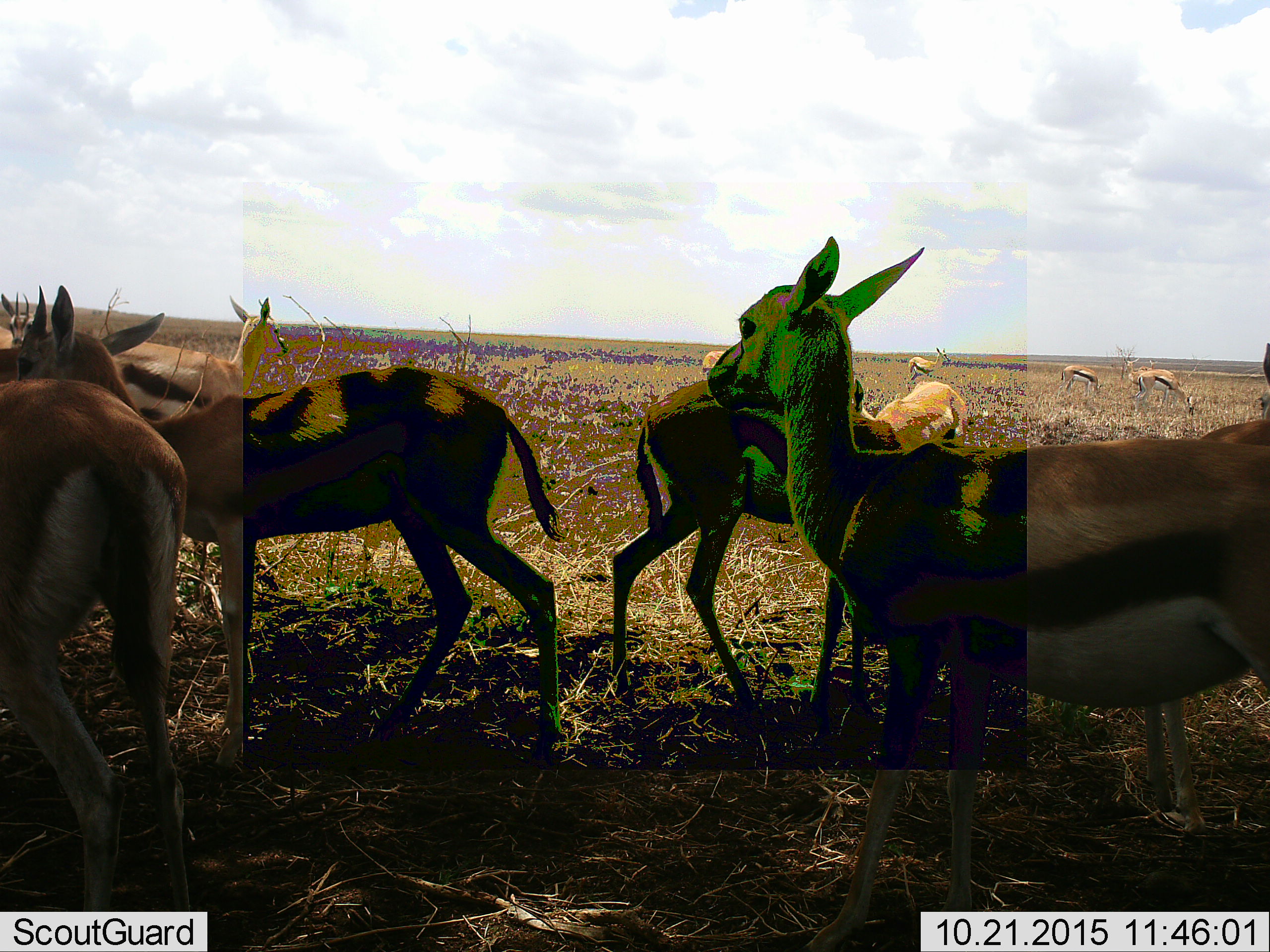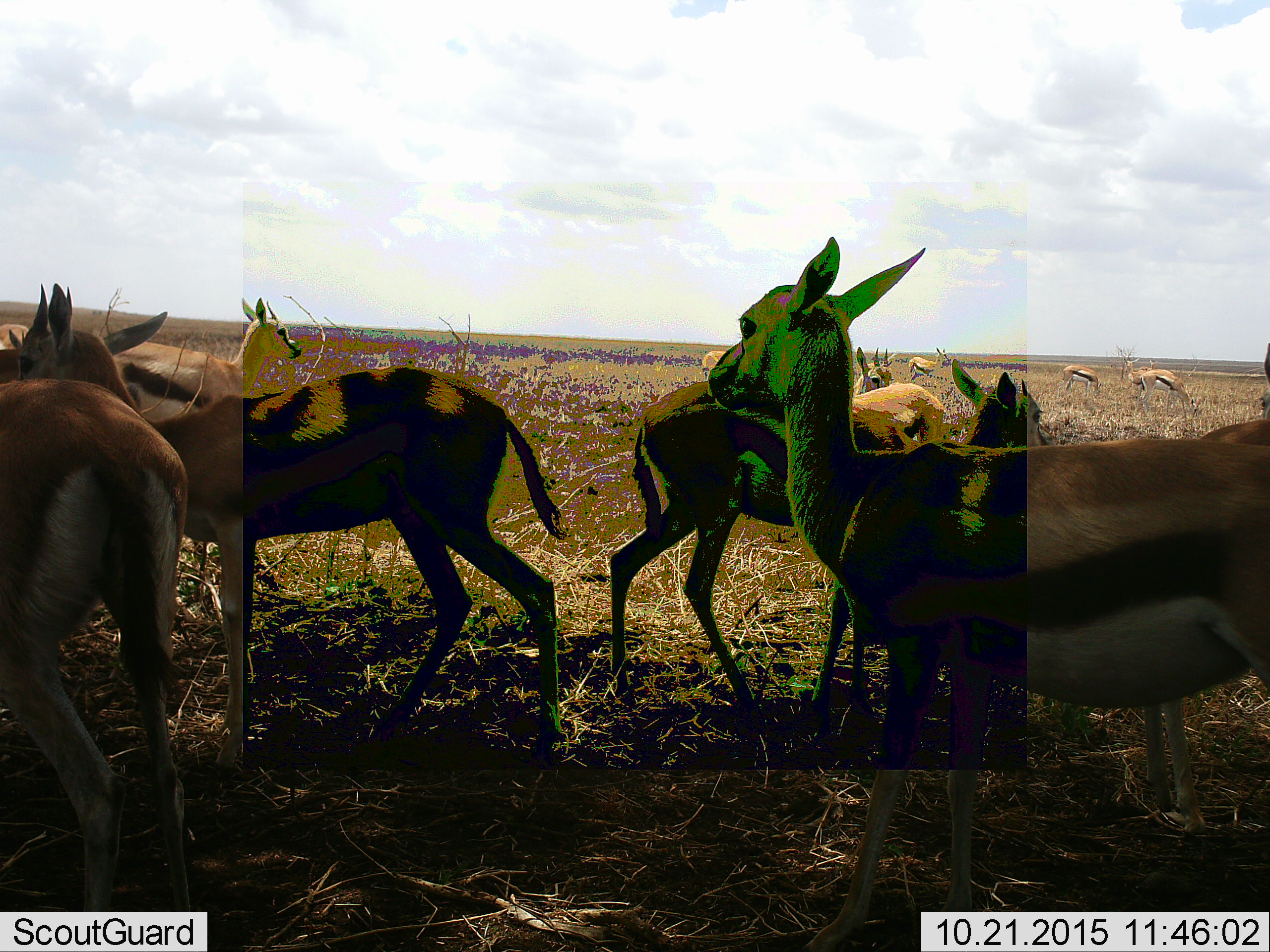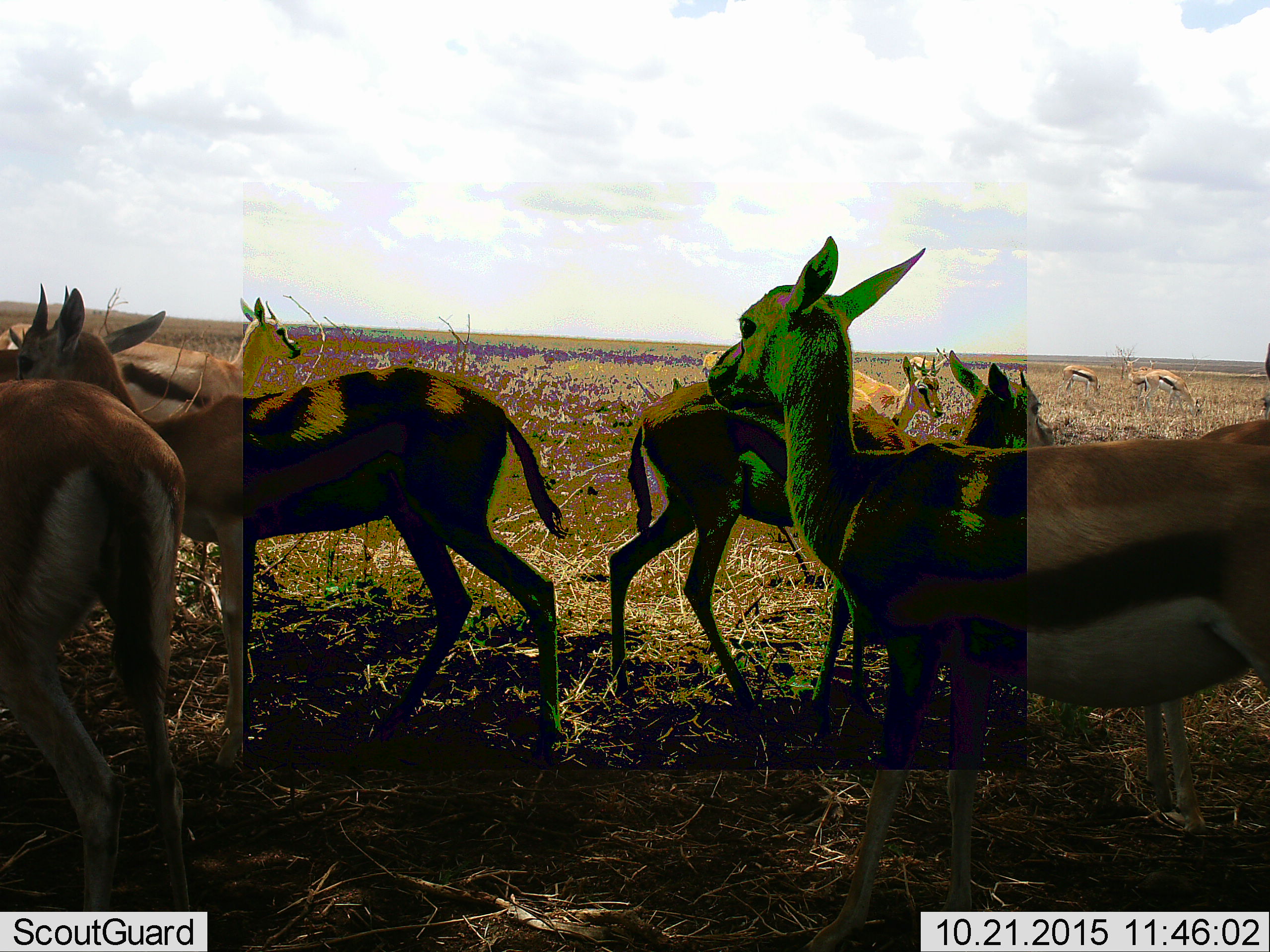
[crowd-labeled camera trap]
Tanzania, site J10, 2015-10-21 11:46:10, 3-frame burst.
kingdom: Animalia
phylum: Chordata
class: Mammalia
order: Artiodactyla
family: Bovidae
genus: Eudorcas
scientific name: Eudorcas thomsonii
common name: thomson's gazelle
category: gazellethomsons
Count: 11-50.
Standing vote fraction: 88%.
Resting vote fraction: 0%.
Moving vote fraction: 38%.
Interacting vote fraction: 0%.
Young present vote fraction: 0%.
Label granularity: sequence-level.